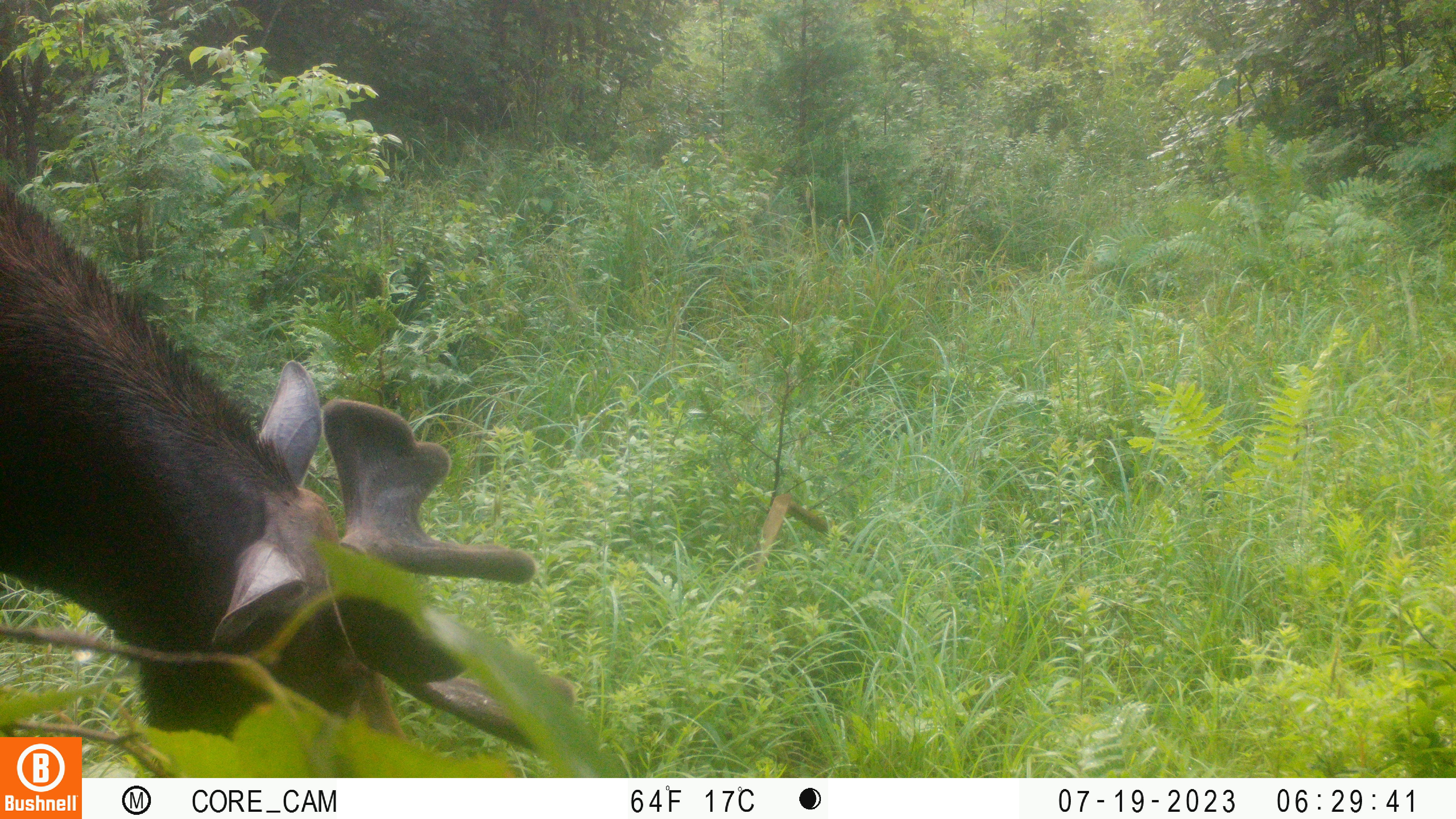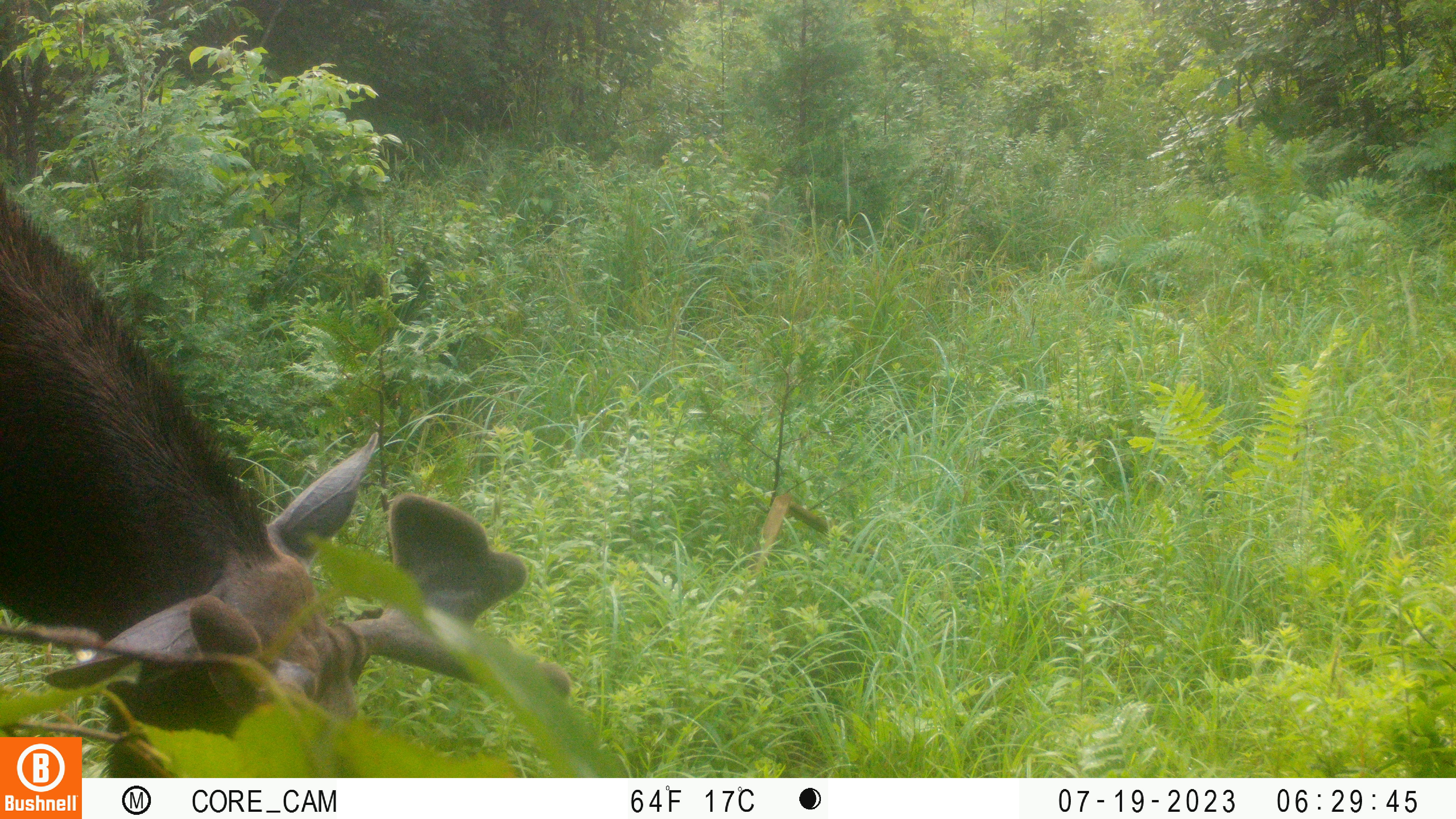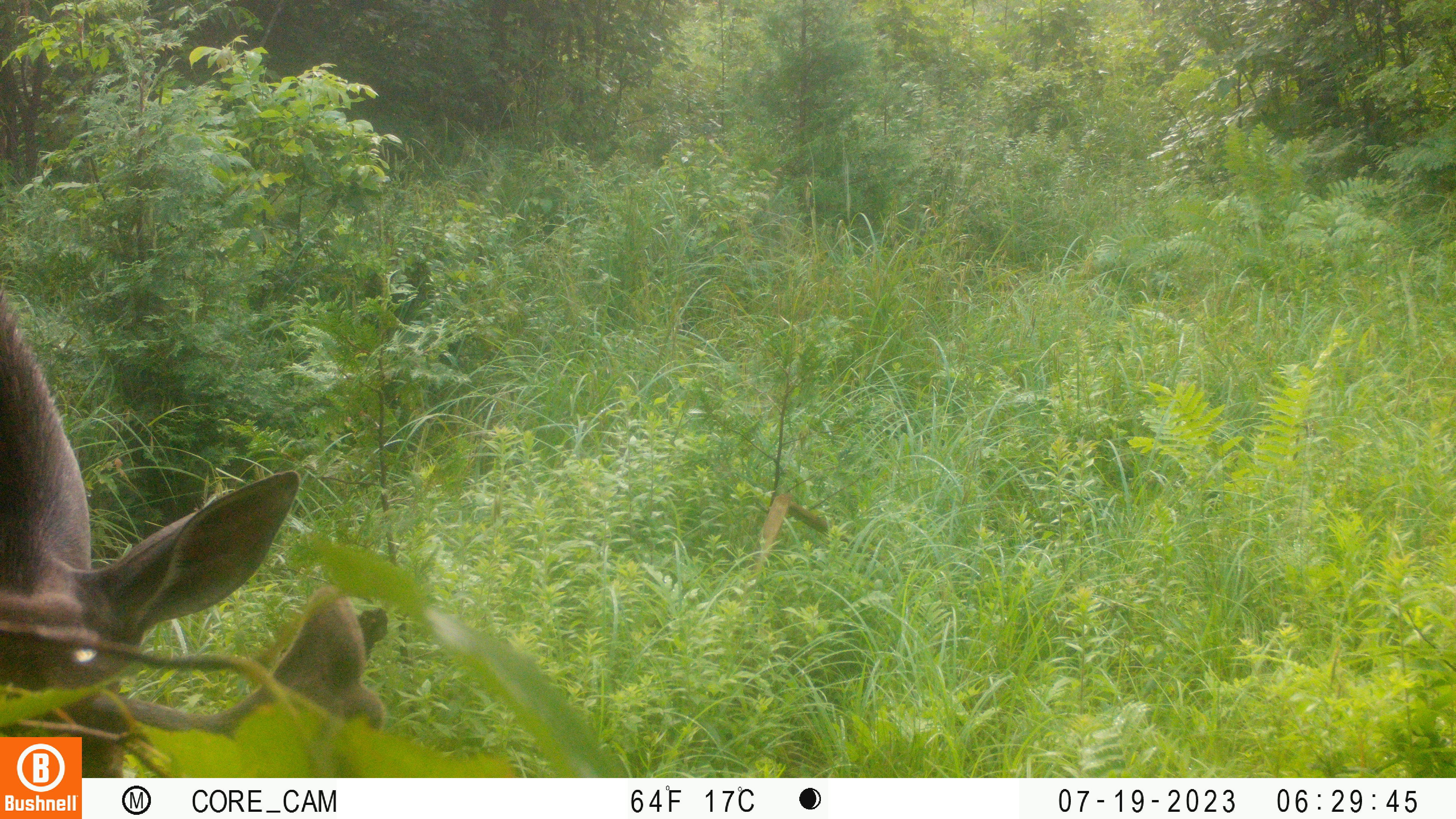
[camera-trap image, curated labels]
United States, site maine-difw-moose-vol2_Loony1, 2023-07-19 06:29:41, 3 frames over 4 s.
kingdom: Animalia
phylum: Chordata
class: Mammalia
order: Artiodactyla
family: Cervidae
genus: Alces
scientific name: Alces alces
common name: moose